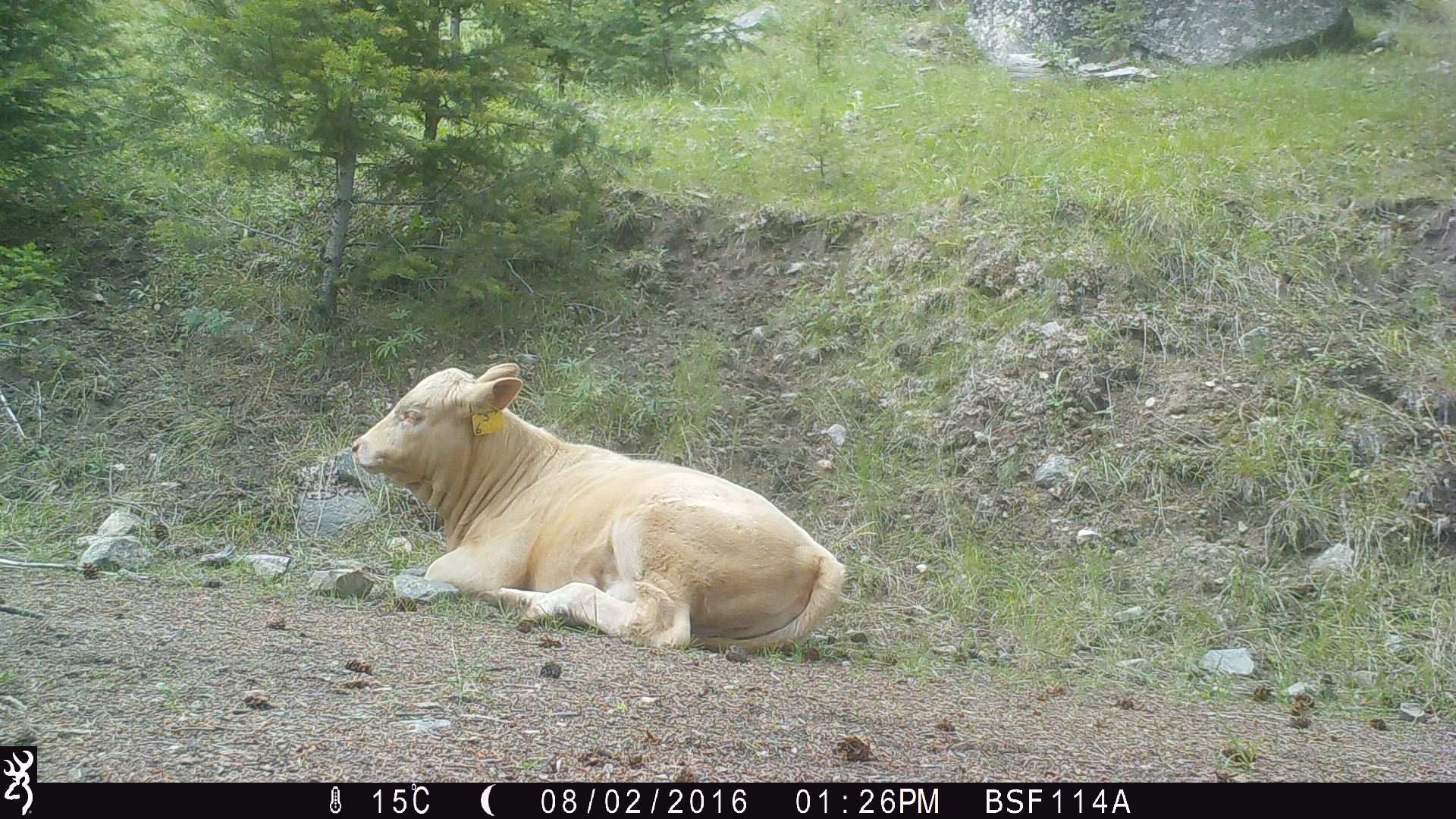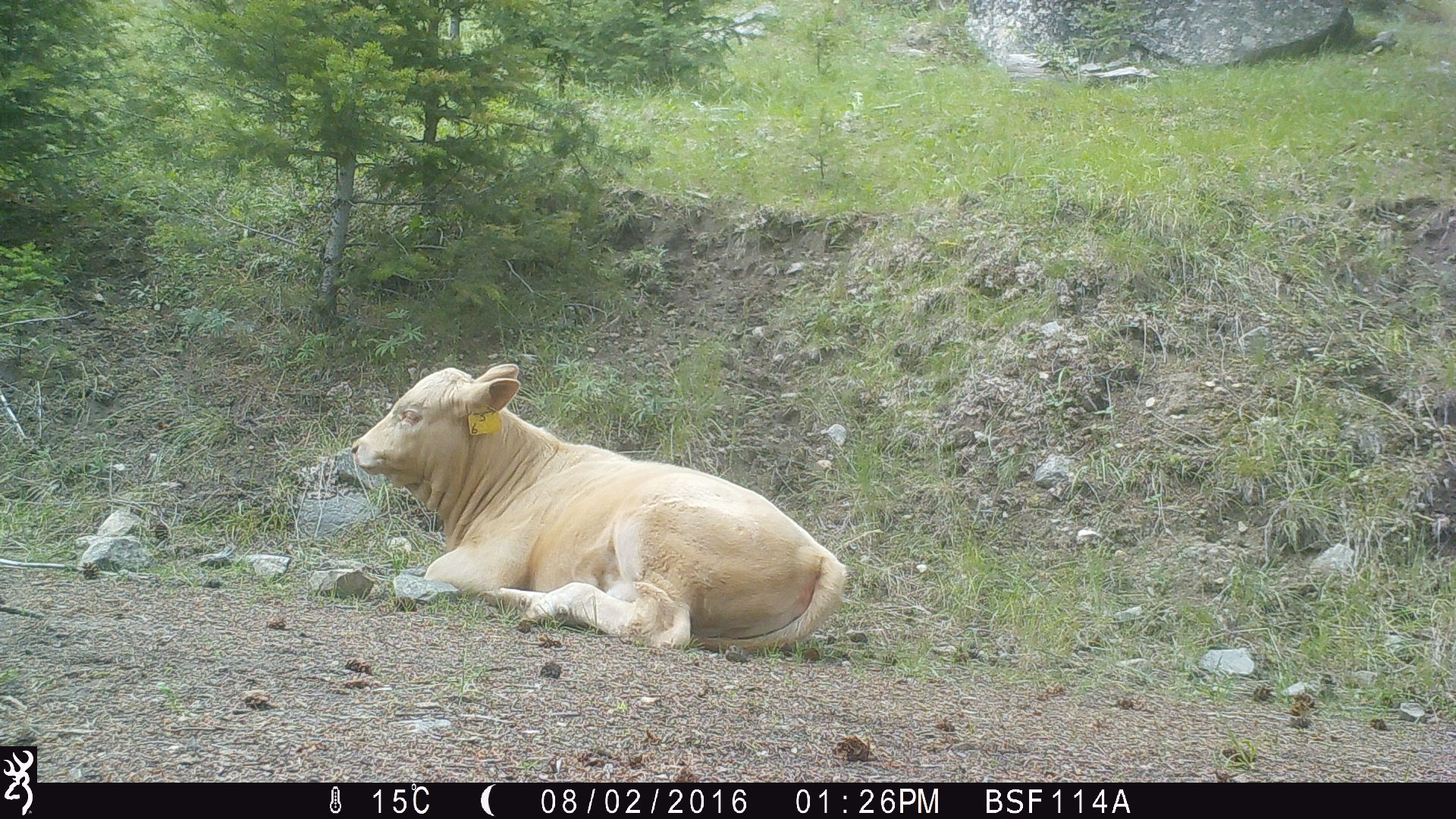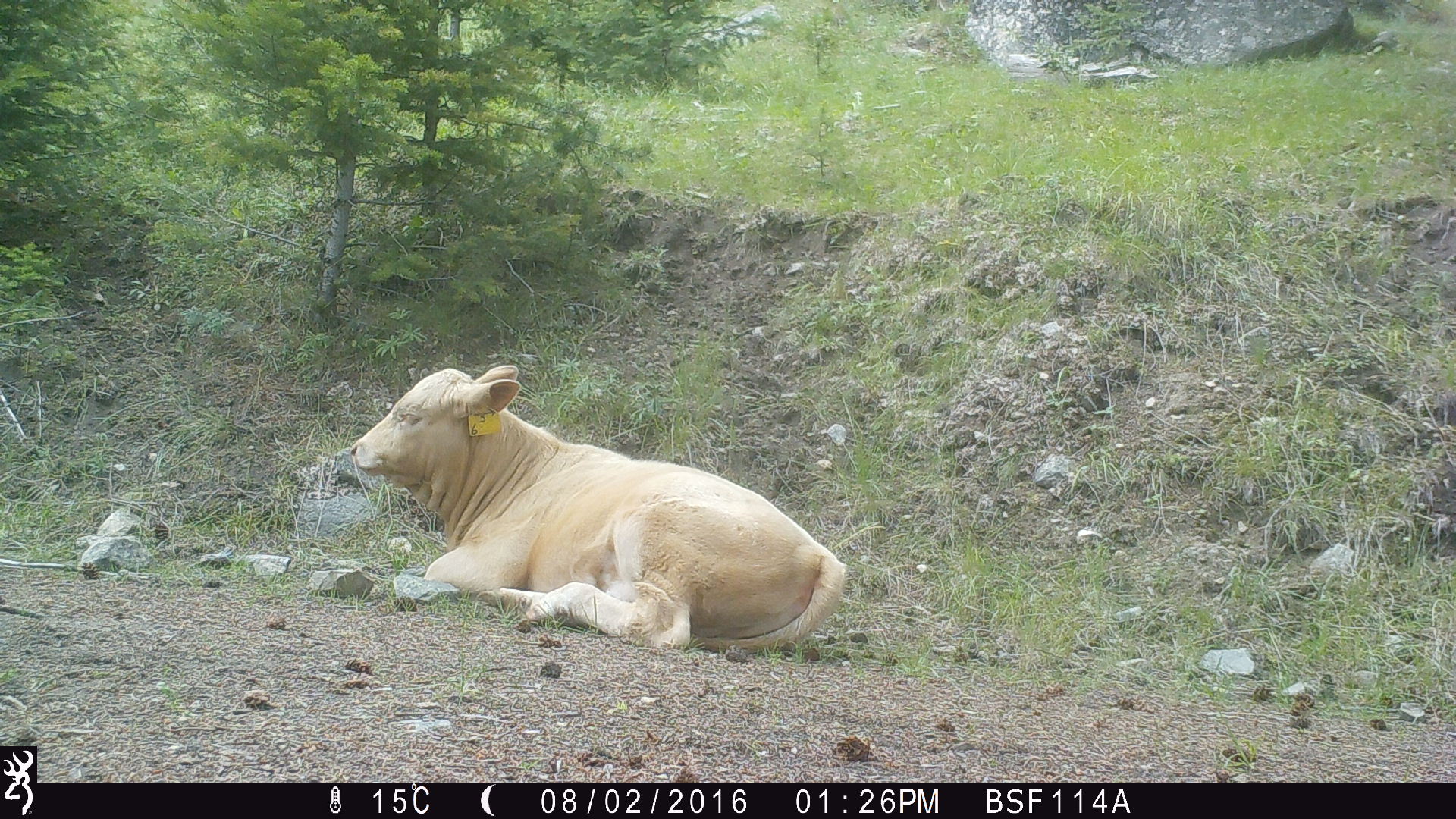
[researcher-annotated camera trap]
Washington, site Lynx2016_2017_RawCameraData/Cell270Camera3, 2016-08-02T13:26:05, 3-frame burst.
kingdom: Animalia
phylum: Chordata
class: Mammalia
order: Artiodactyla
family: Bovidae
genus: Bos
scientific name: Bos taurus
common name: domestic cattle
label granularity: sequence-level